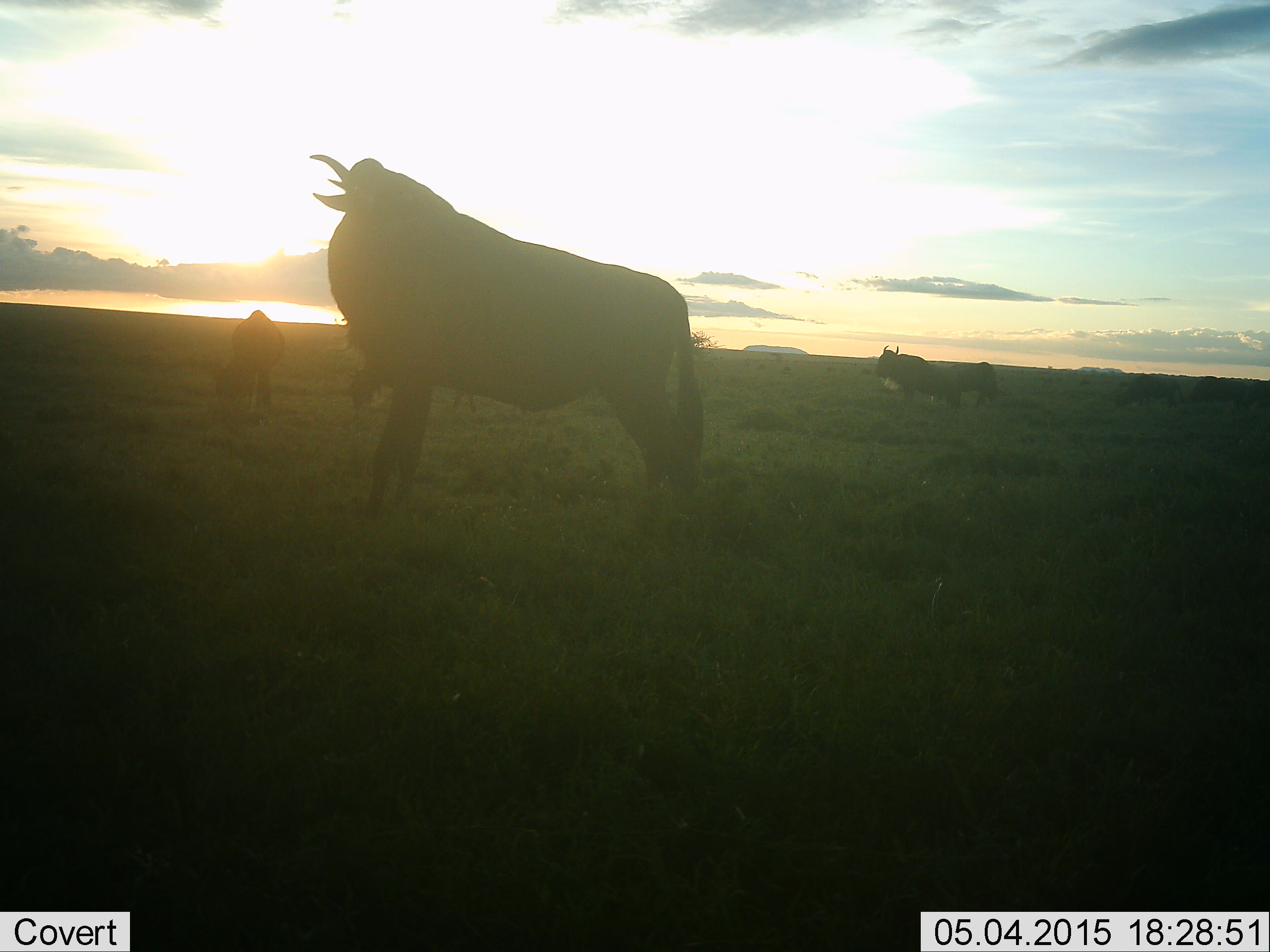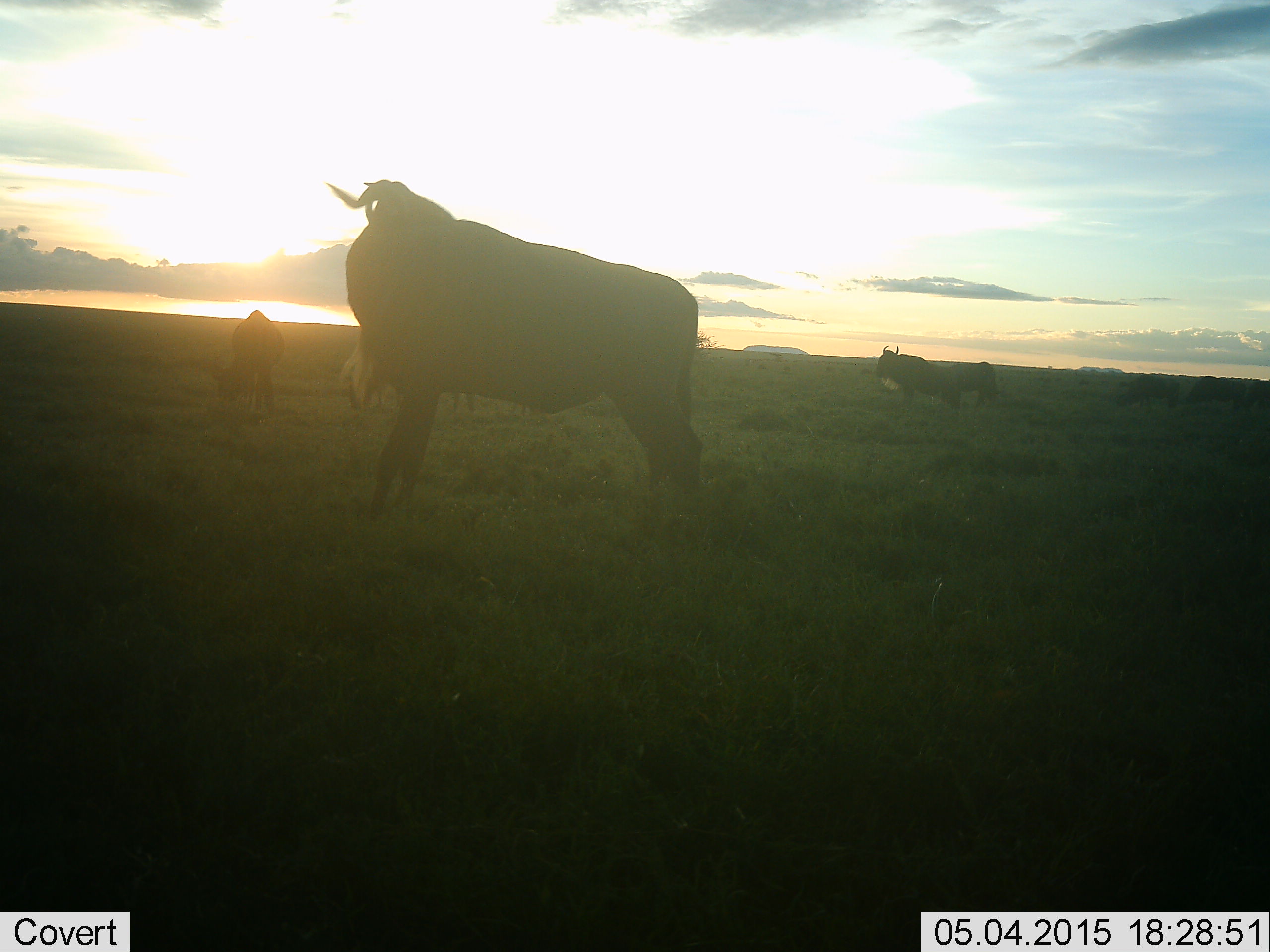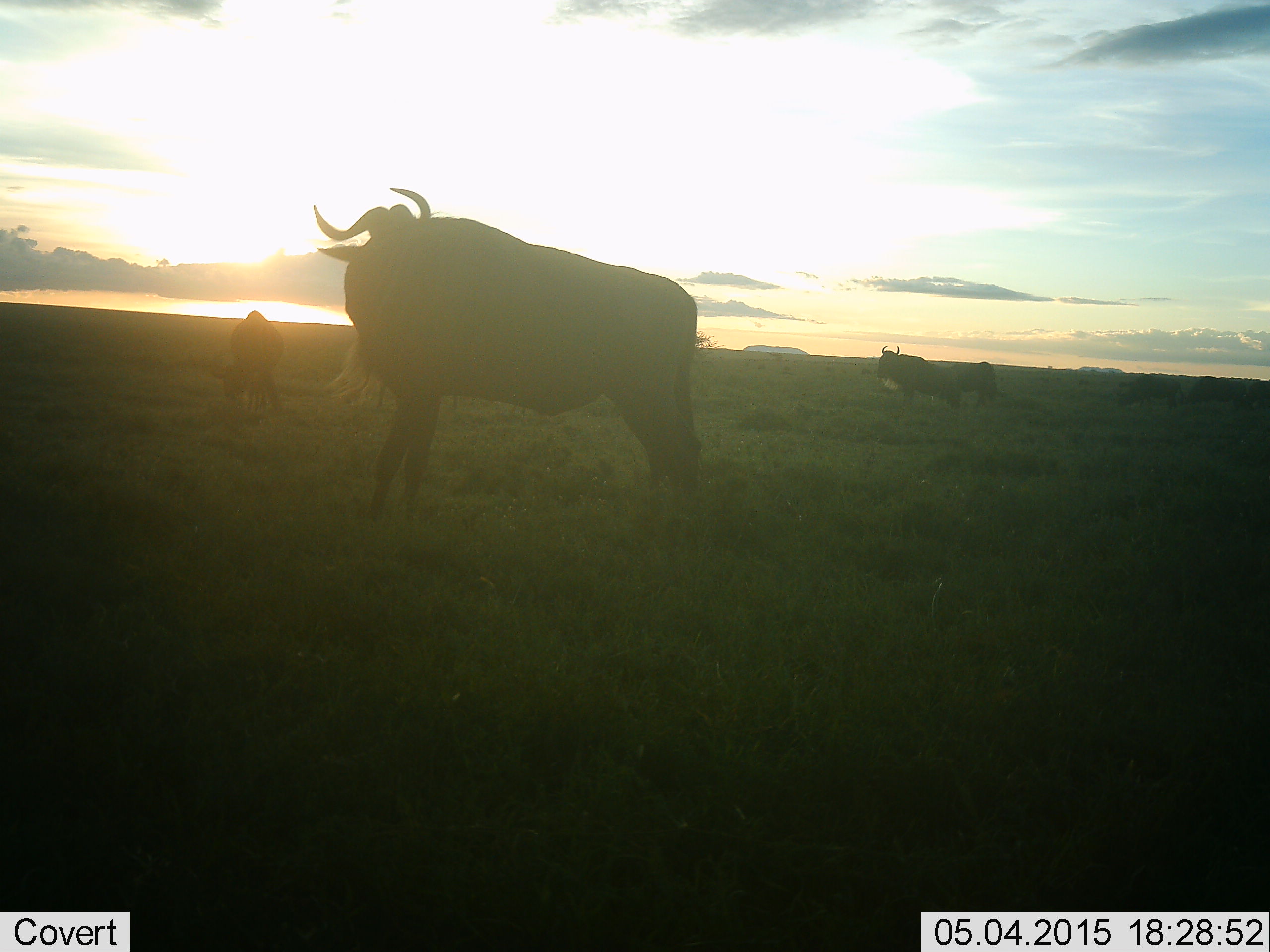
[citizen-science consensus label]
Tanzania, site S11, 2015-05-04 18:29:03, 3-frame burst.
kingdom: Animalia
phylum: Chordata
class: Mammalia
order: Artiodactyla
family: Bovidae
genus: Connochaetes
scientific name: Connochaetes taurinus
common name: blue wildebeest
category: wildebeest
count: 6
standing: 90%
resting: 0%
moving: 10%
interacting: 0%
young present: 0%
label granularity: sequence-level